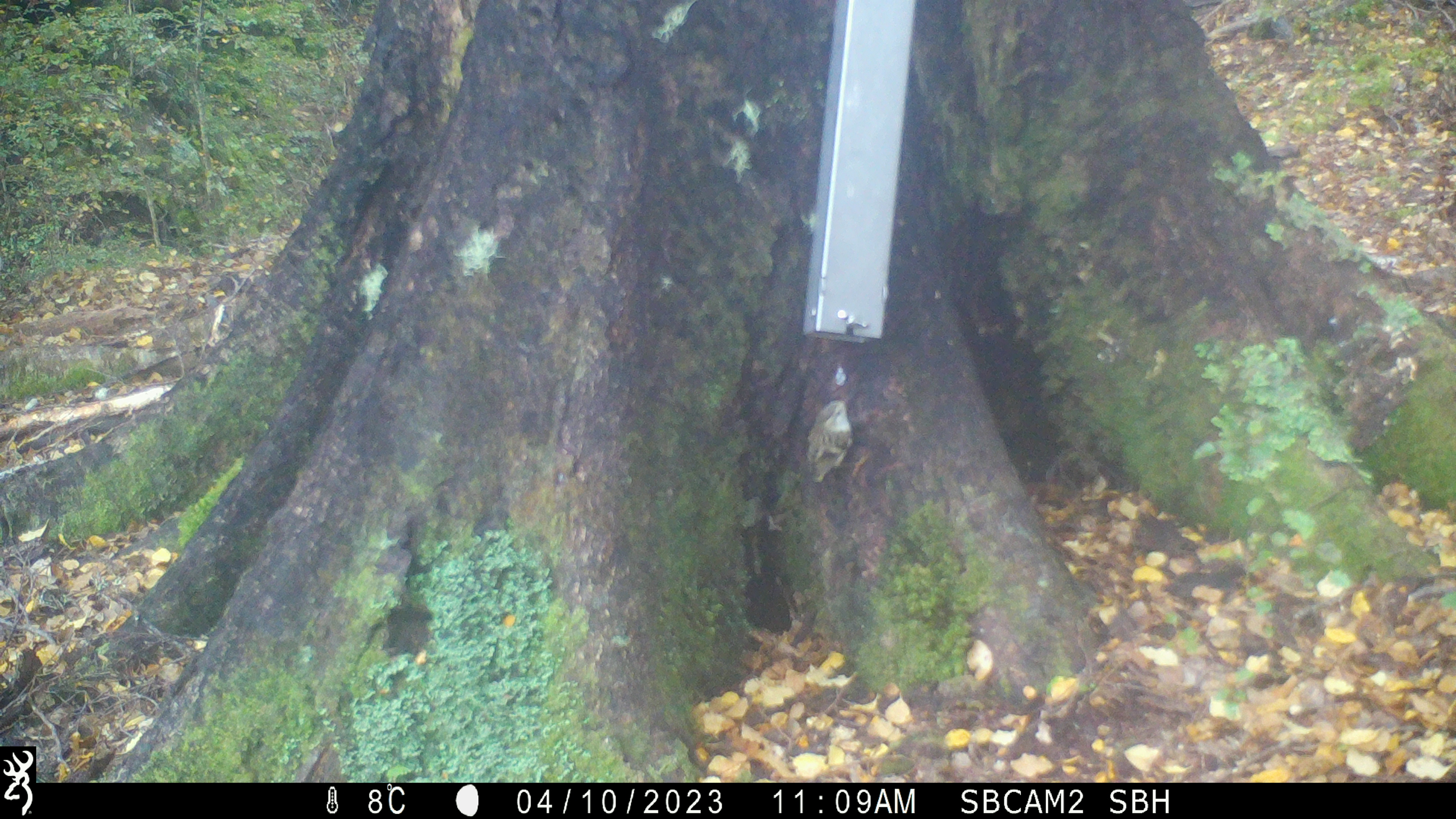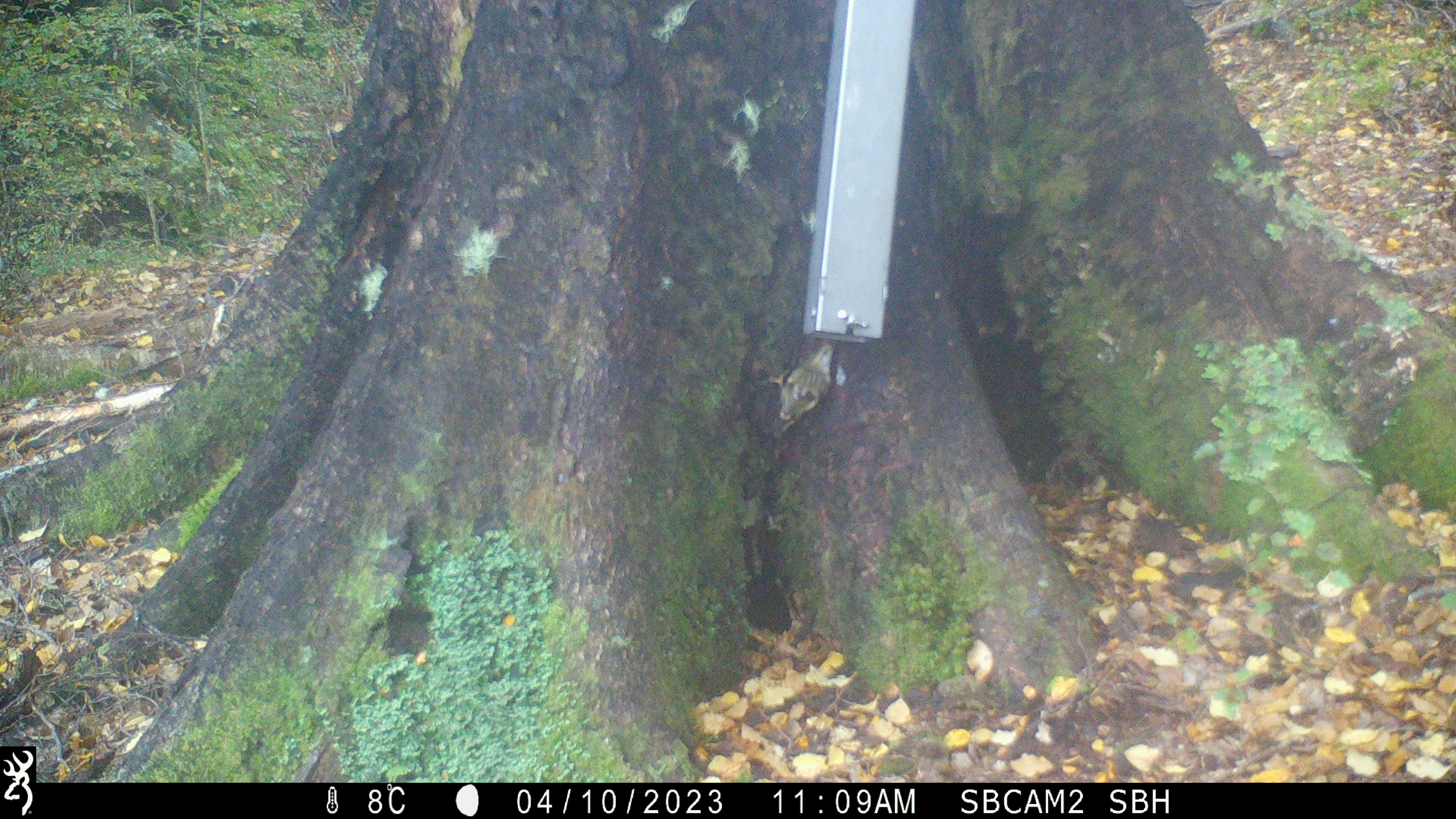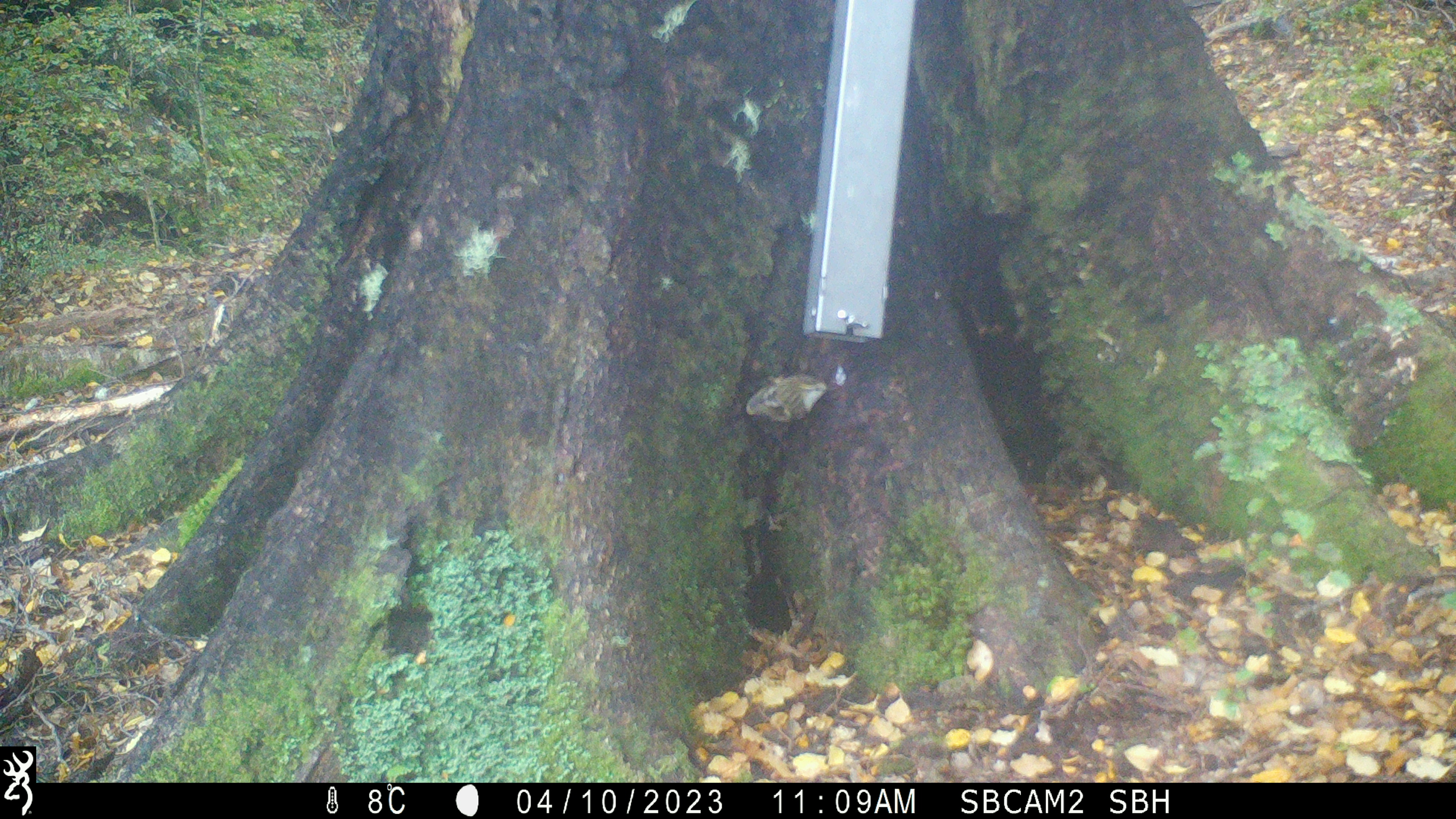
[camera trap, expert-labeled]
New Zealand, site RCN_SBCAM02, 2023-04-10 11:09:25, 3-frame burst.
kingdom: Animalia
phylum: Chordata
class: Aves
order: Passeriformes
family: Acanthisittidae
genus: Acanthisitta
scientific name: Acanthisitta chloris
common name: rifleman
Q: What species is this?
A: Rifleman (Acanthisitta chloris).